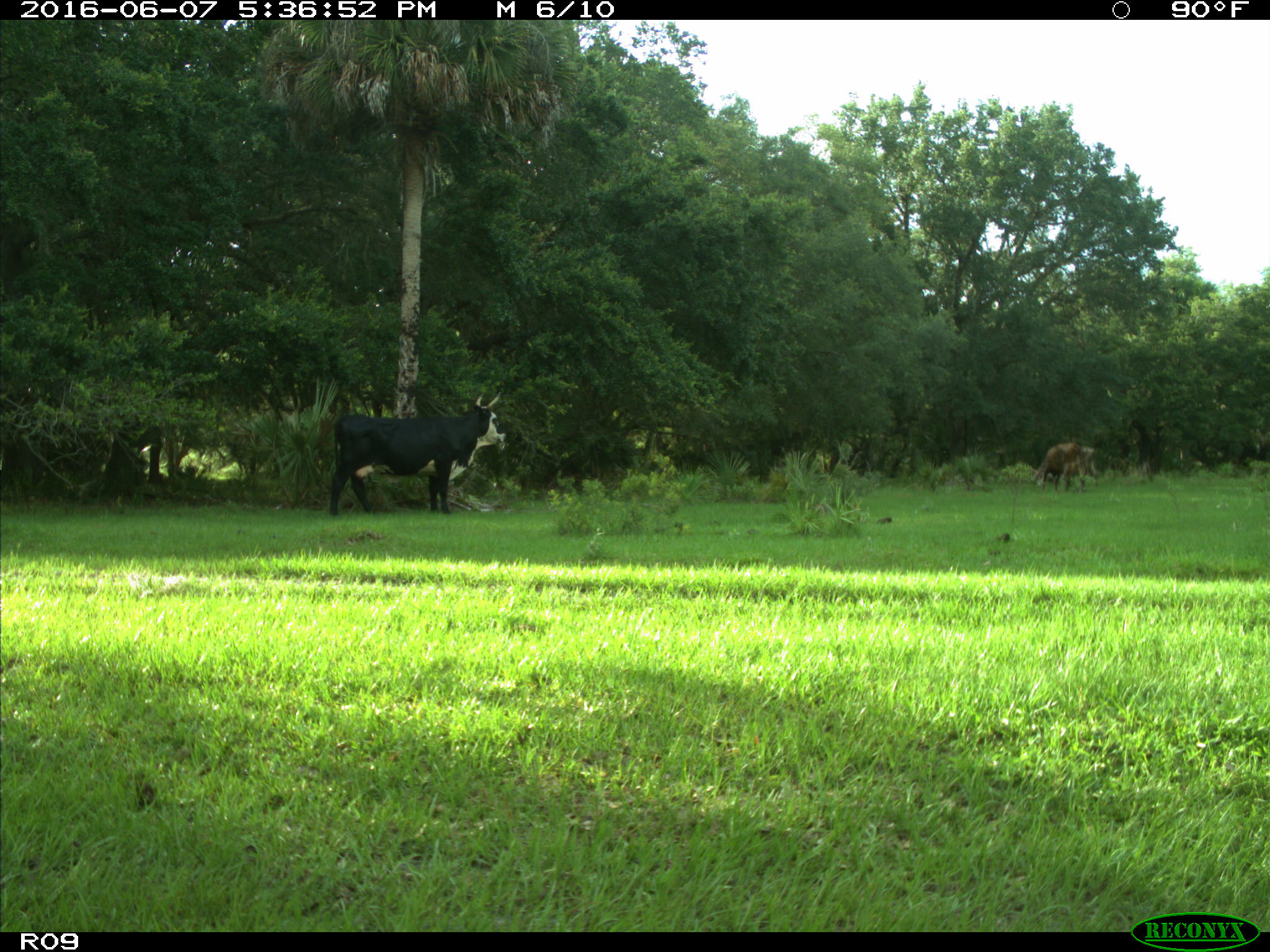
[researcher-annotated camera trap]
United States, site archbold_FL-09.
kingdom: Animalia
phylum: Chordata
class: Mammalia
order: Artiodactyla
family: Bovidae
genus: Bos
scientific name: Bos taurus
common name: domestic cow